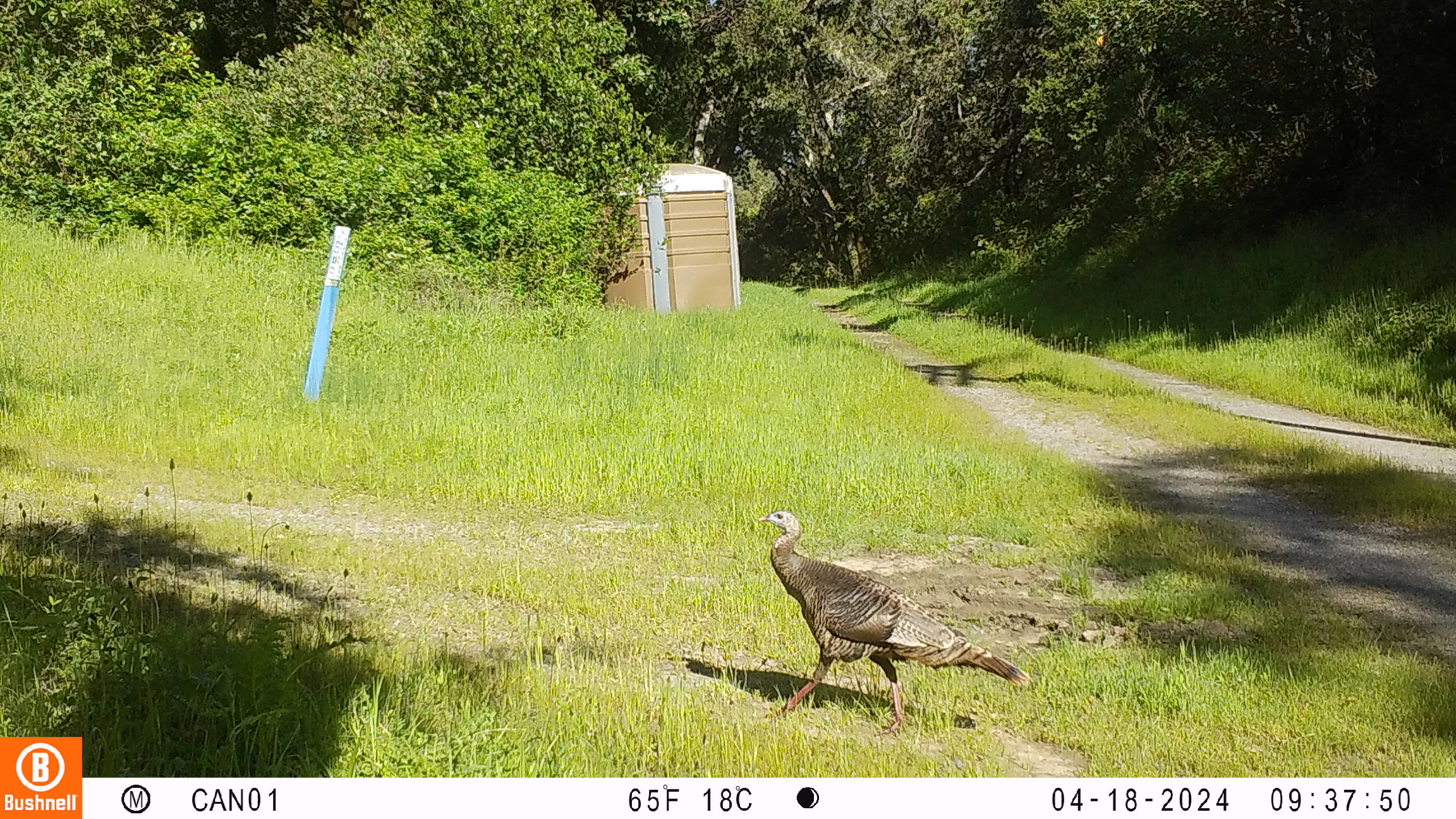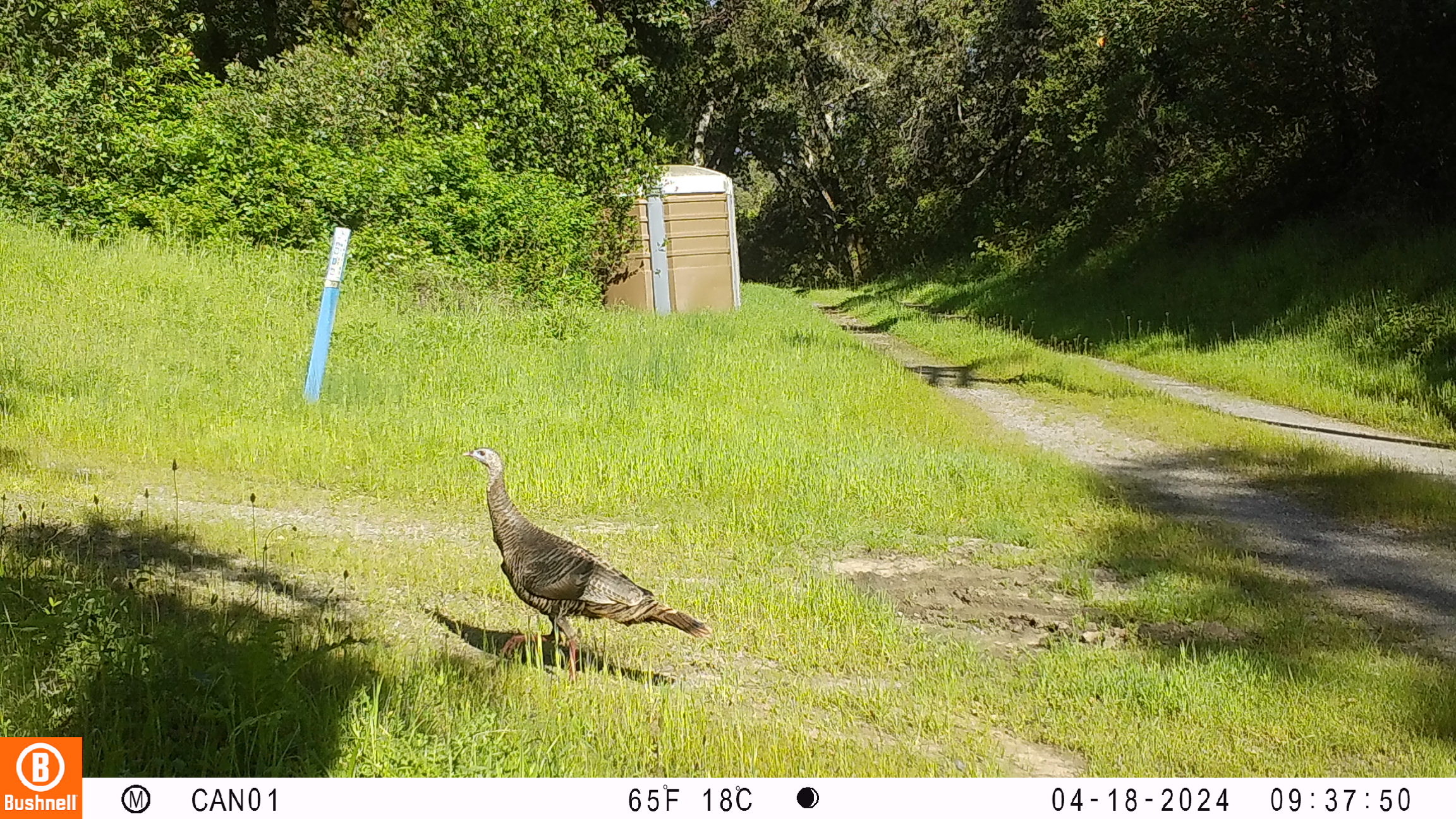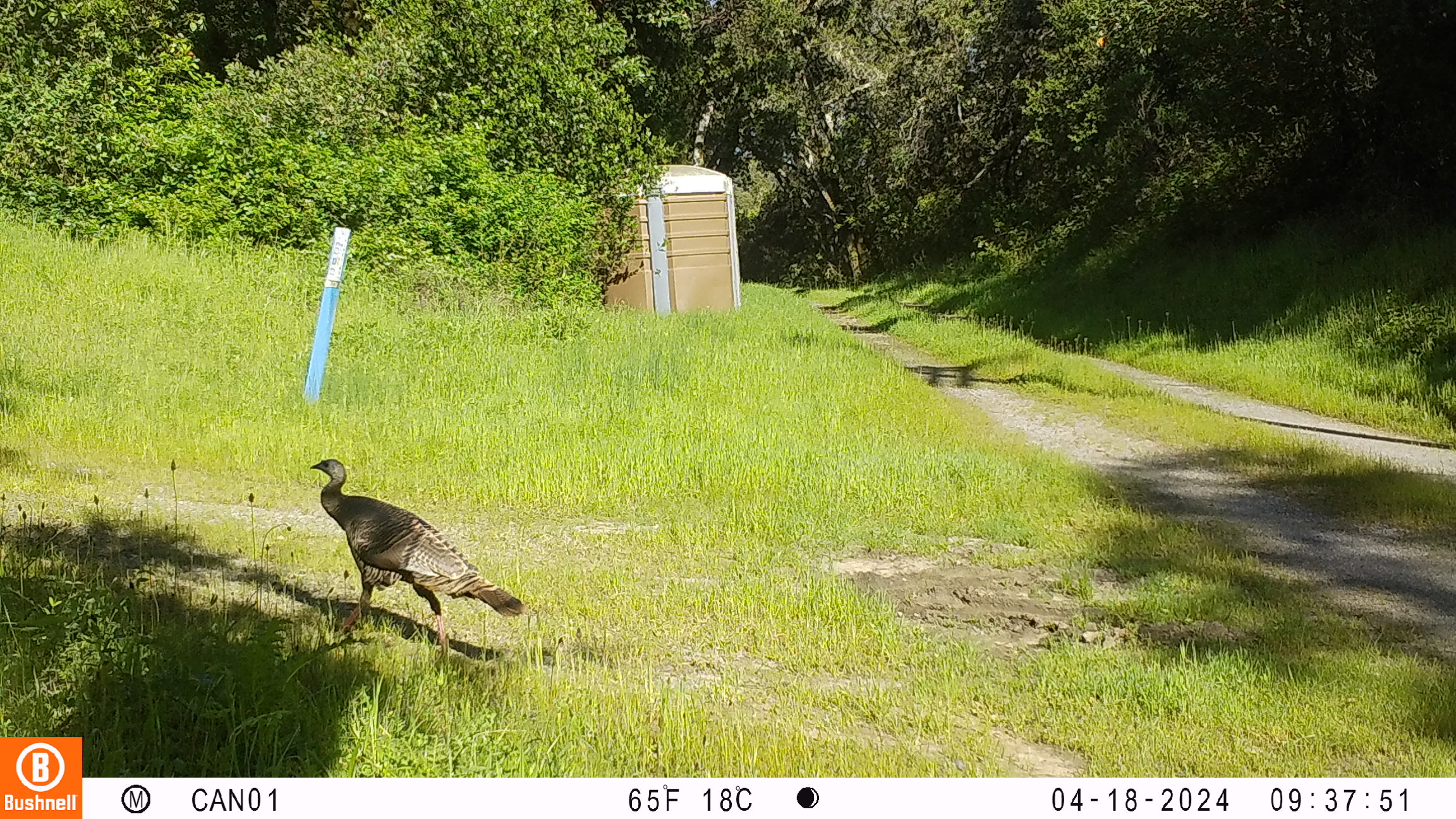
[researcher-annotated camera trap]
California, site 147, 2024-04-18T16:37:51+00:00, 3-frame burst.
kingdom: Animalia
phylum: Chordata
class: Aves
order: Galliformes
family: Phasianidae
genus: Meleagris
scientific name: Meleagris gallopavo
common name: turkey